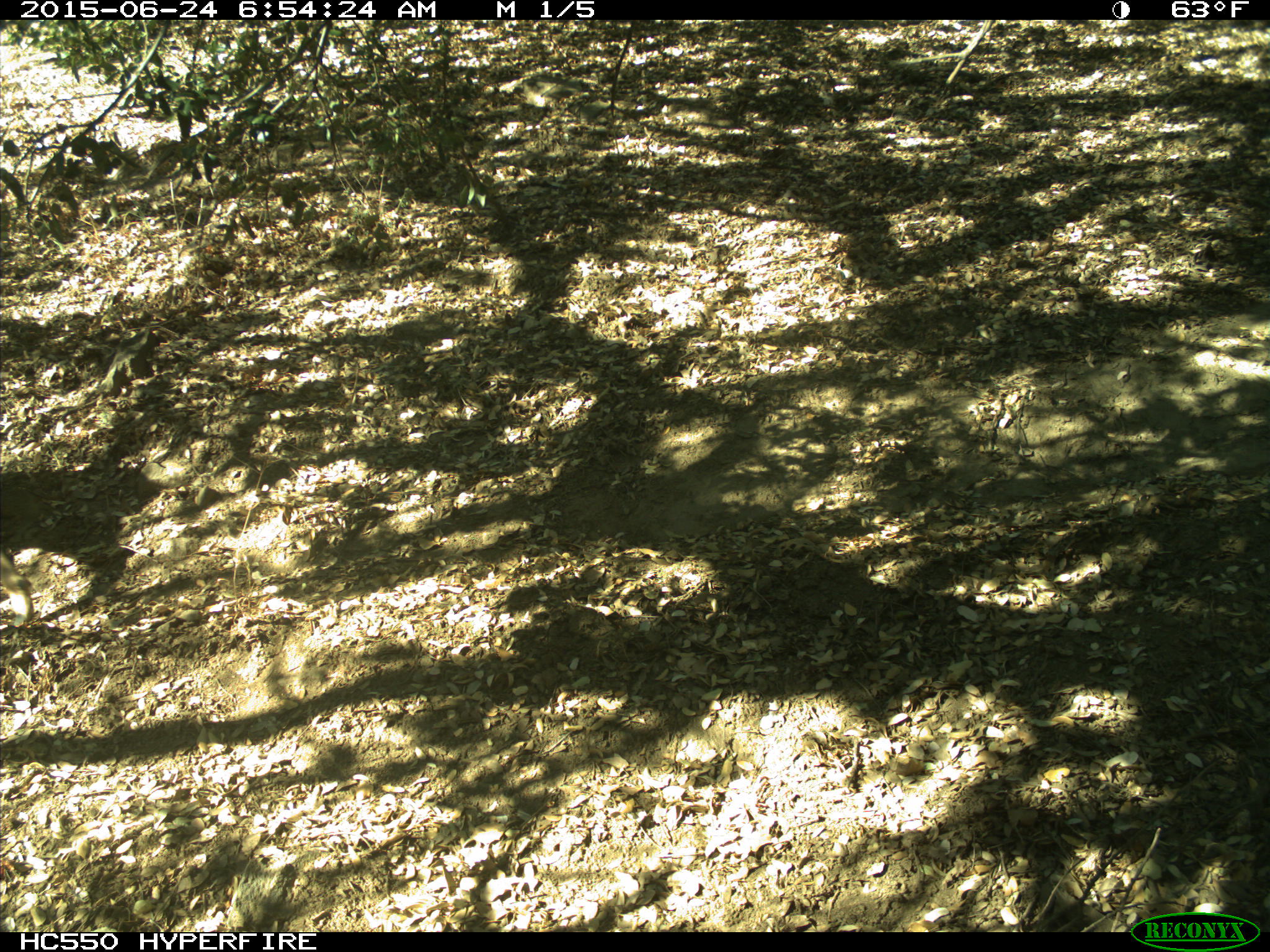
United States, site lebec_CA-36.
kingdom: Animalia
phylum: Chordata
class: Mammalia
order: Artiodactyla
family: Cervidae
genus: Odocoileus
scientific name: Odocoileus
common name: deer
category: unidentified deer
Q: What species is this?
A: Unidentified deer (deer) (Odocoileus).